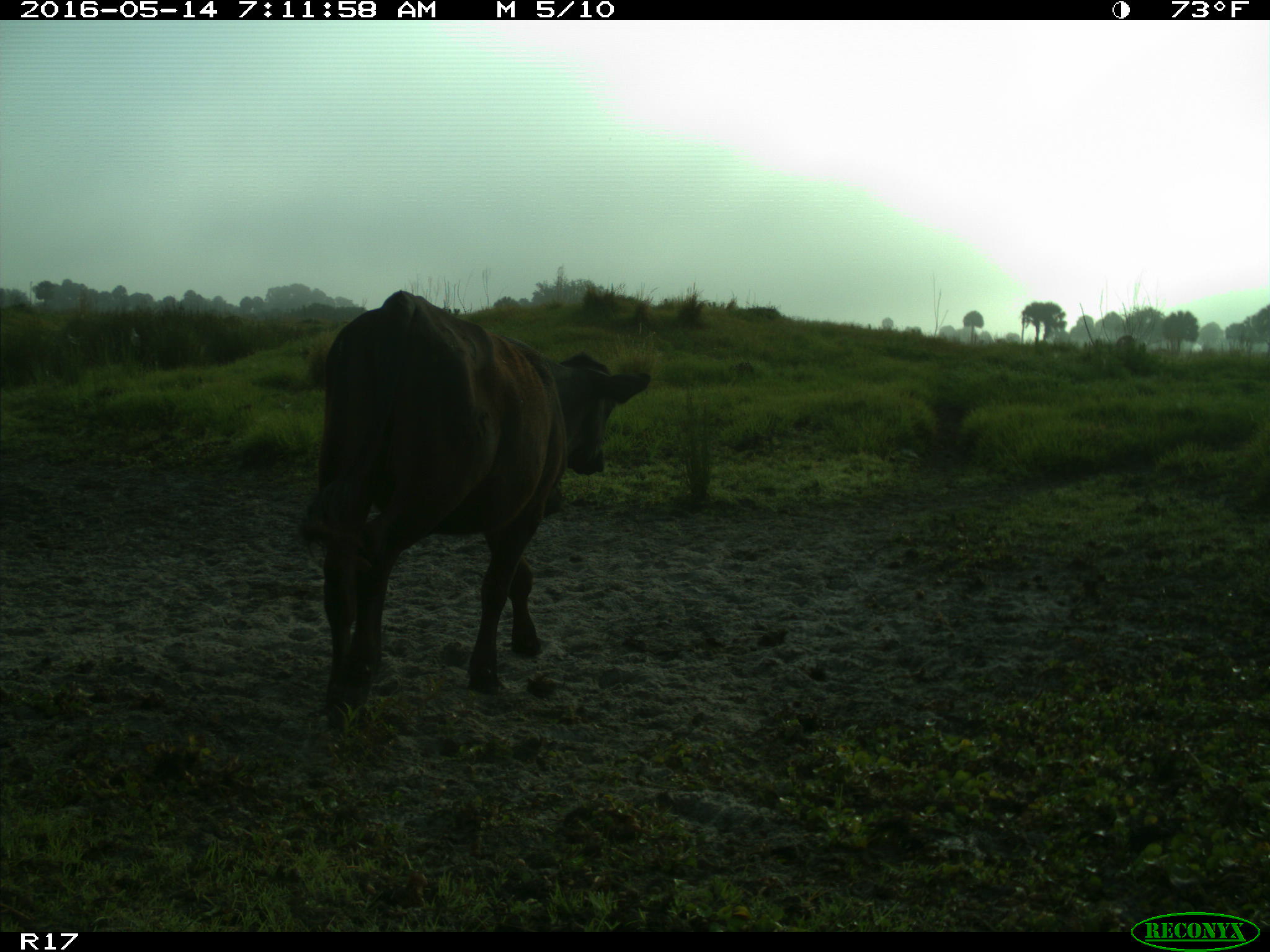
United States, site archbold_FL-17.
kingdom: Animalia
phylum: Chordata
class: Mammalia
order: Artiodactyla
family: Bovidae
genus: Bos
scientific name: Bos taurus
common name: domestic cow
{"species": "Bos taurus (domestic cow)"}